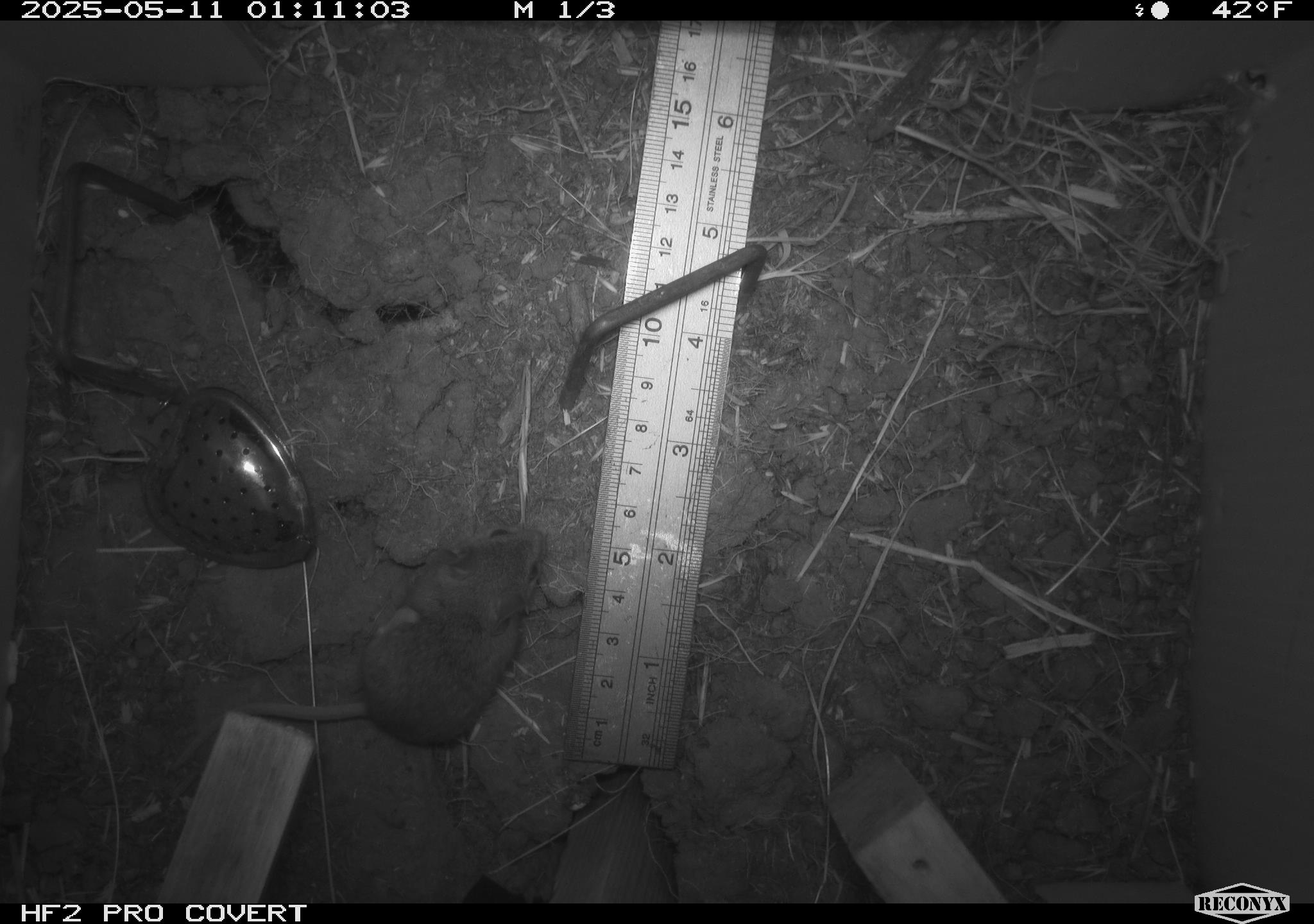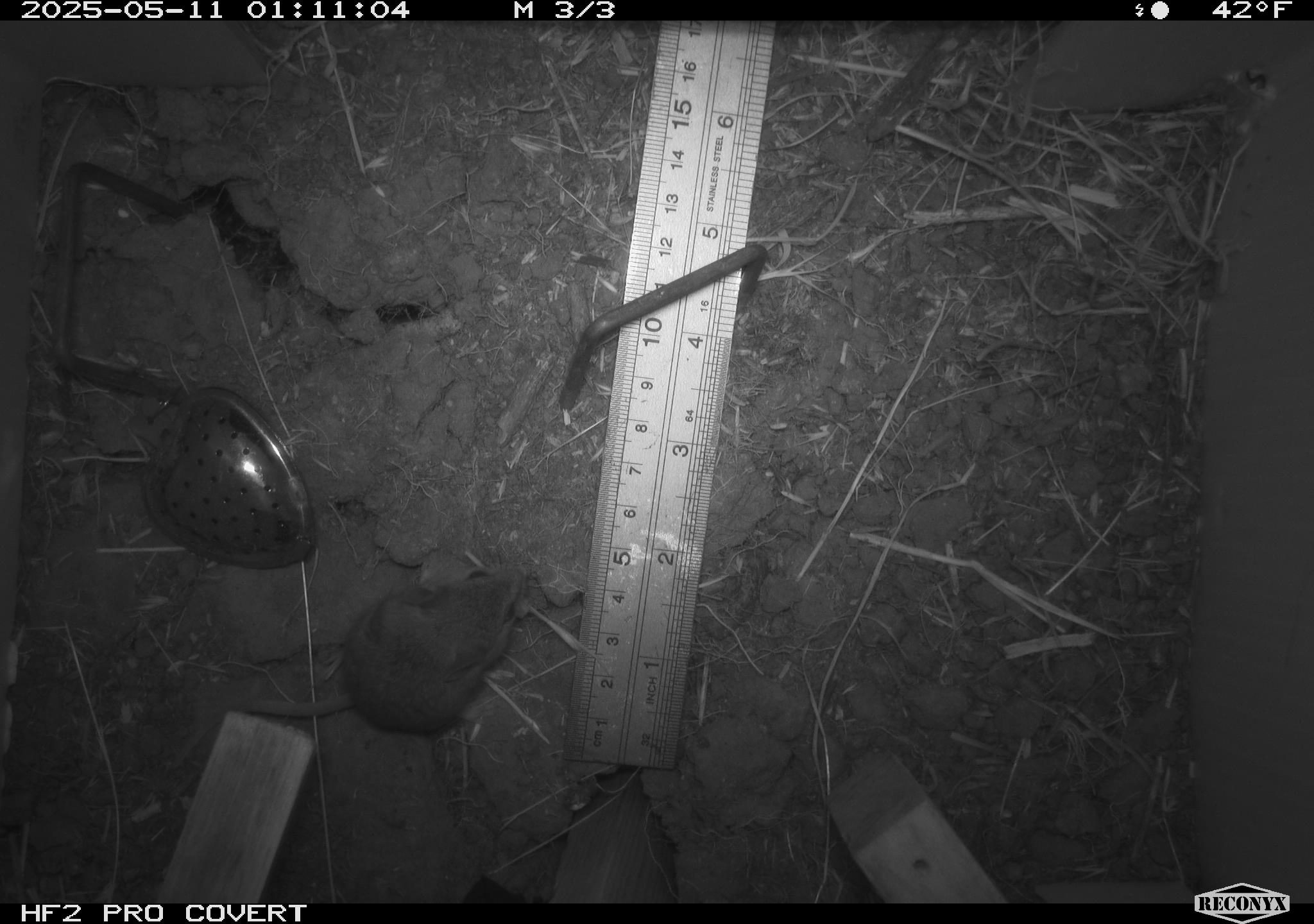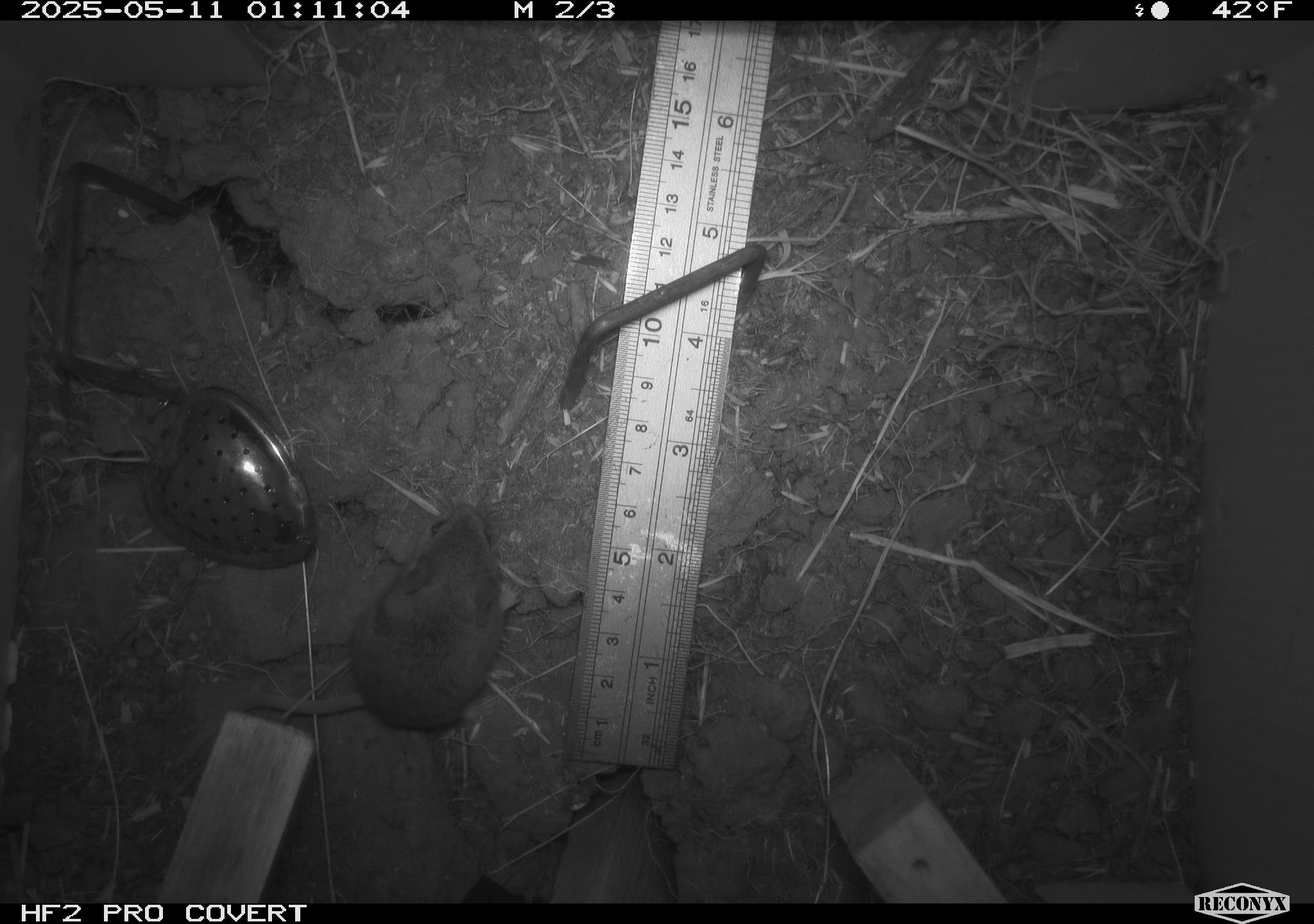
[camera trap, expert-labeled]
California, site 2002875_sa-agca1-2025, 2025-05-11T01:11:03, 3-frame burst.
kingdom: Animalia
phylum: Chordata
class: Mammalia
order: Rodentia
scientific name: Rodentia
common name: mouse species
Mouse species (Rodentia).